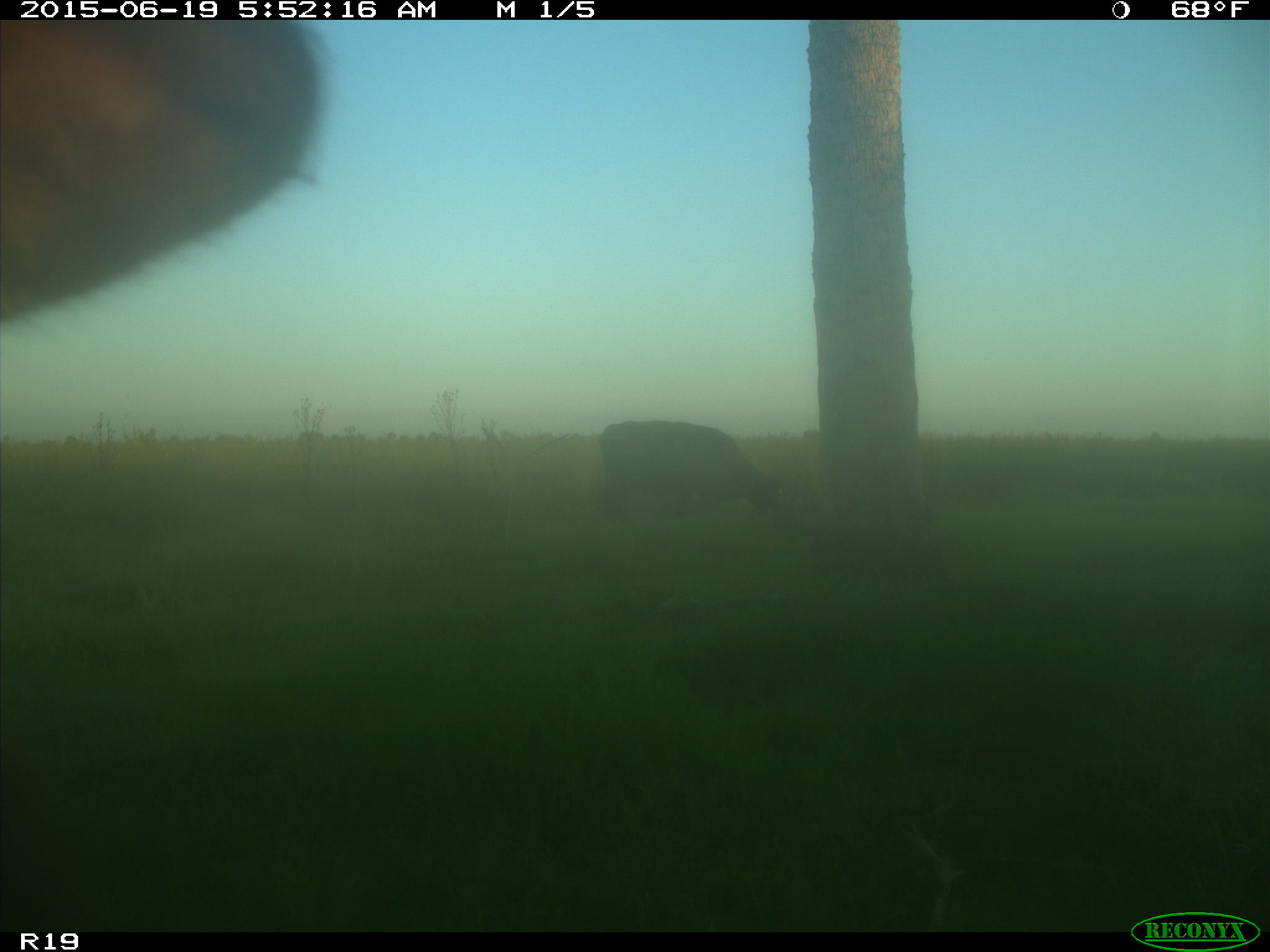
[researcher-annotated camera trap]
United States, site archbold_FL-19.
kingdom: Animalia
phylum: Chordata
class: Mammalia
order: Artiodactyla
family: Bovidae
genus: Bos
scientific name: Bos taurus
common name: domestic cow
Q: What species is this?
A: Bos taurus (domestic cow).